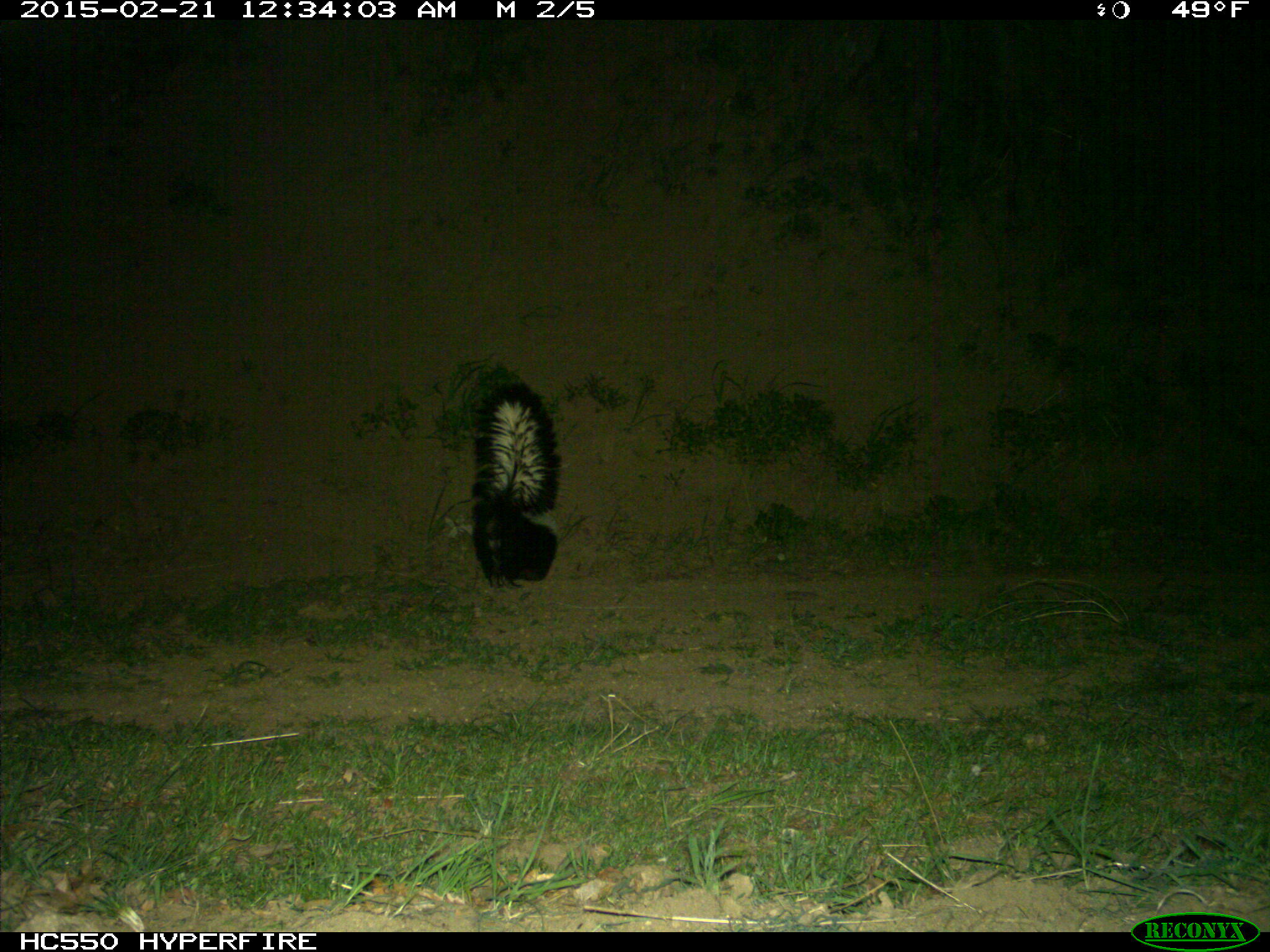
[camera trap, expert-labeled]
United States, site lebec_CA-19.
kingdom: Animalia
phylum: Chordata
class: Mammalia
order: Carnivora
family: Mephitidae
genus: Mephitis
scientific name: Mephitis mephitis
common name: striped skunk